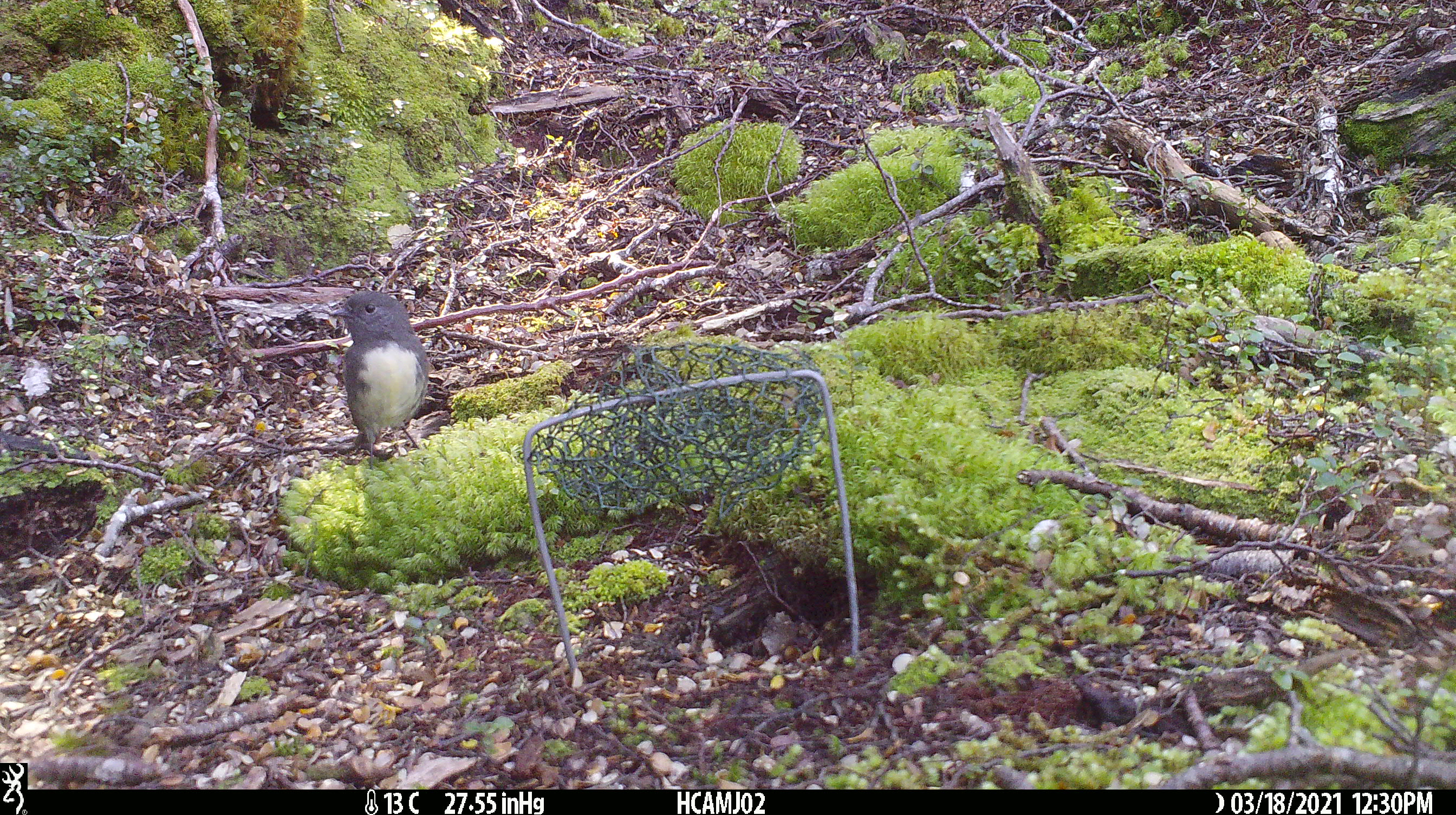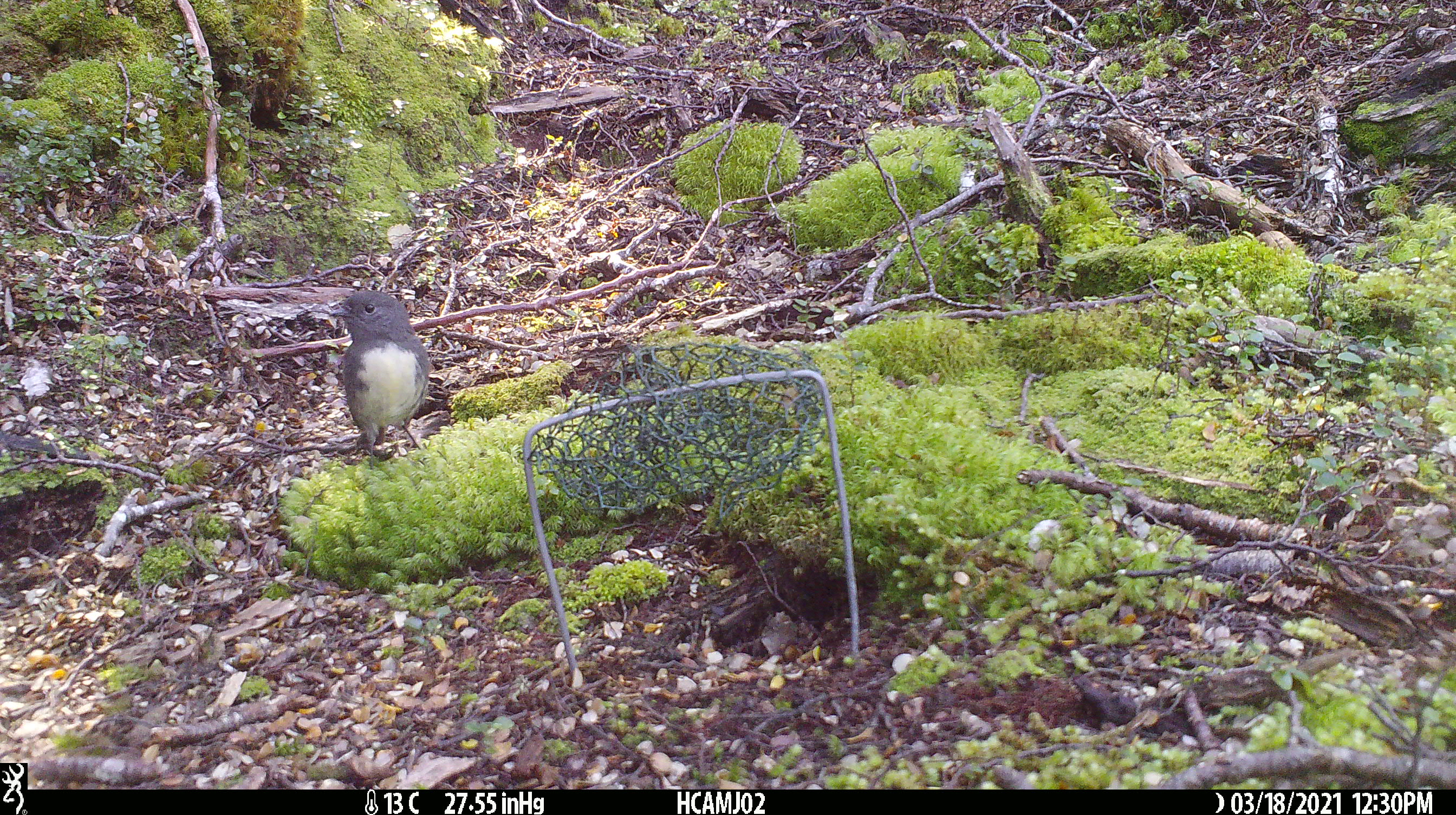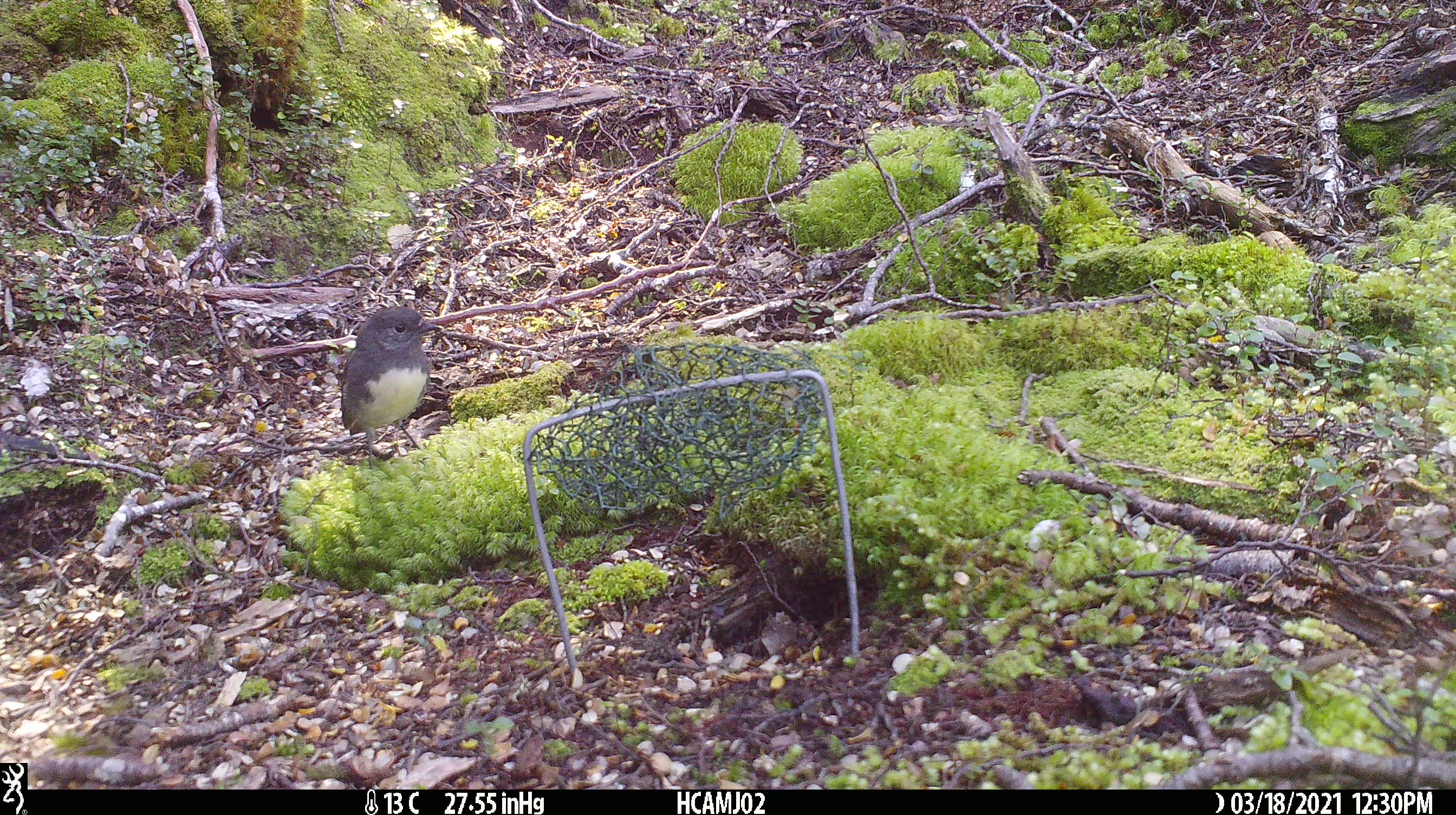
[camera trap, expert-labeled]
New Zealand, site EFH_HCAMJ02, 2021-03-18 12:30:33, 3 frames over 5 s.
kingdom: Animalia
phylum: Chordata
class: Aves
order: Passeriformes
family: Petroicidae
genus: Petroica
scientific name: Petroica australis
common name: new zealand robin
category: robin